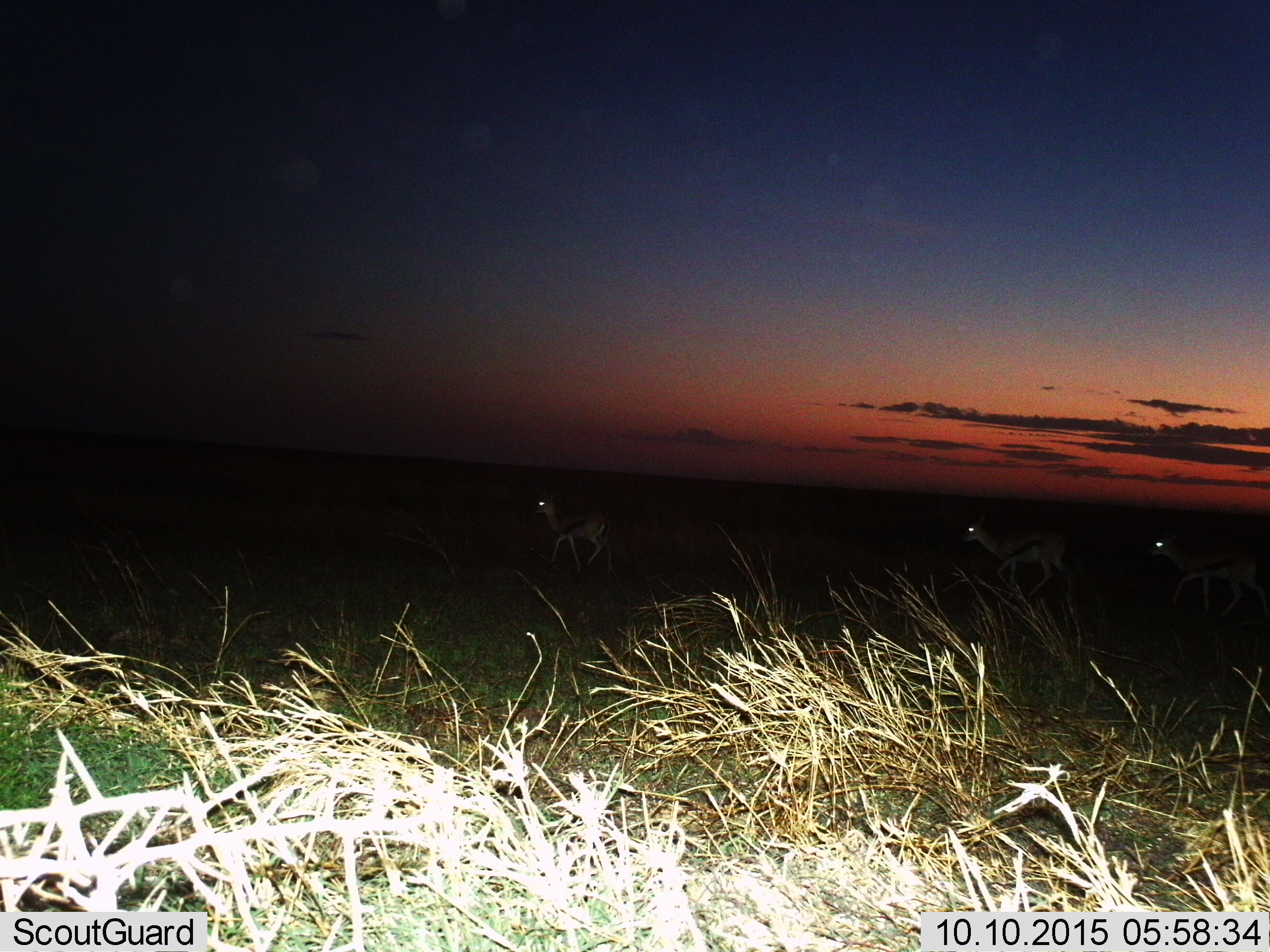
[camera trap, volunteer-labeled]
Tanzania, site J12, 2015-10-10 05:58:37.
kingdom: Animalia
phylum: Chordata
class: Mammalia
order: Artiodactyla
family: Bovidae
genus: Eudorcas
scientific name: Eudorcas thomsonii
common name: thomson's gazelle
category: gazellethomsons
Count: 3.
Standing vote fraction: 14%.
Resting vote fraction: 0%.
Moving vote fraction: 86%.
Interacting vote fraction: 0%.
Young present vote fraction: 14%.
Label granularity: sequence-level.